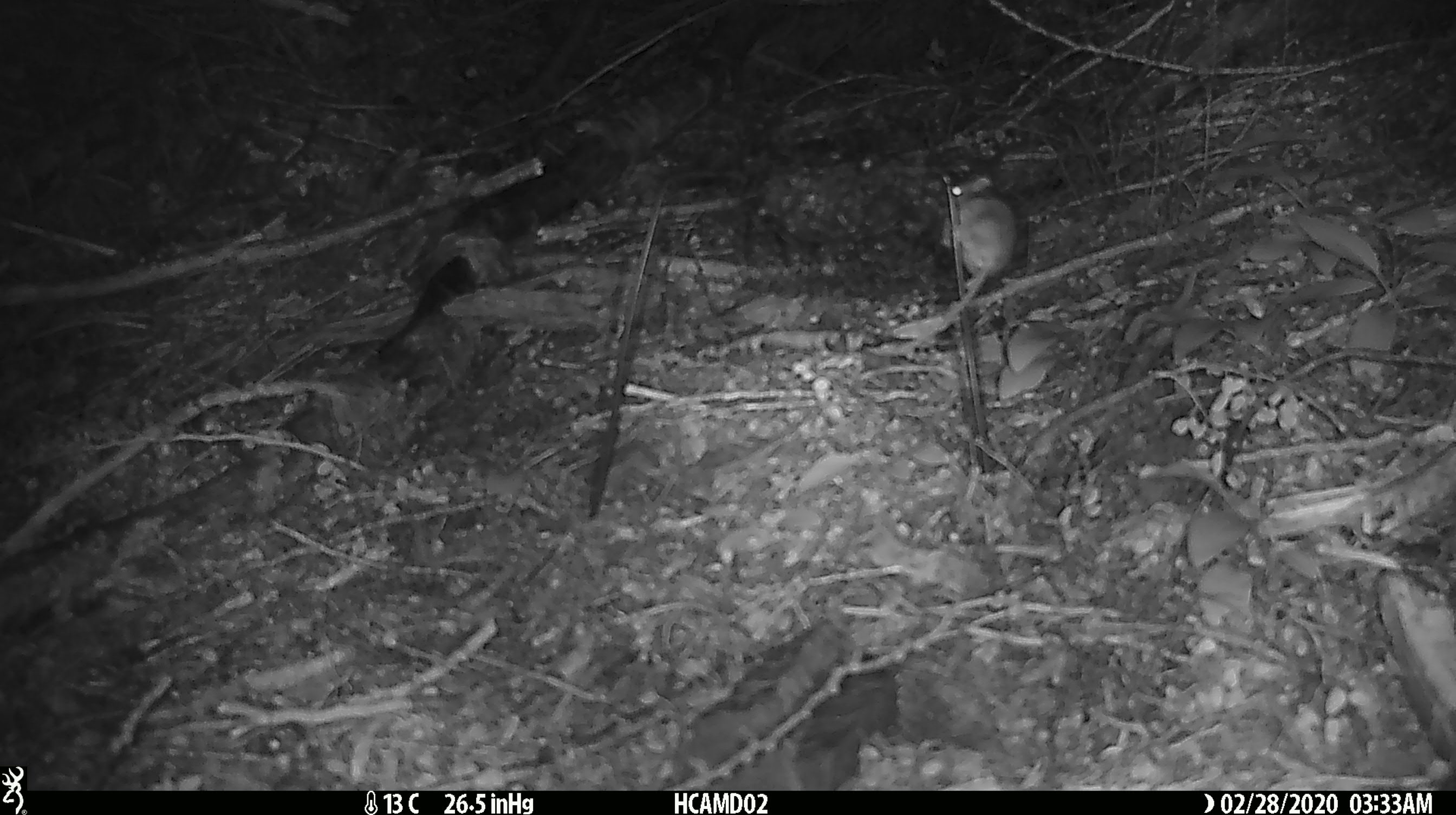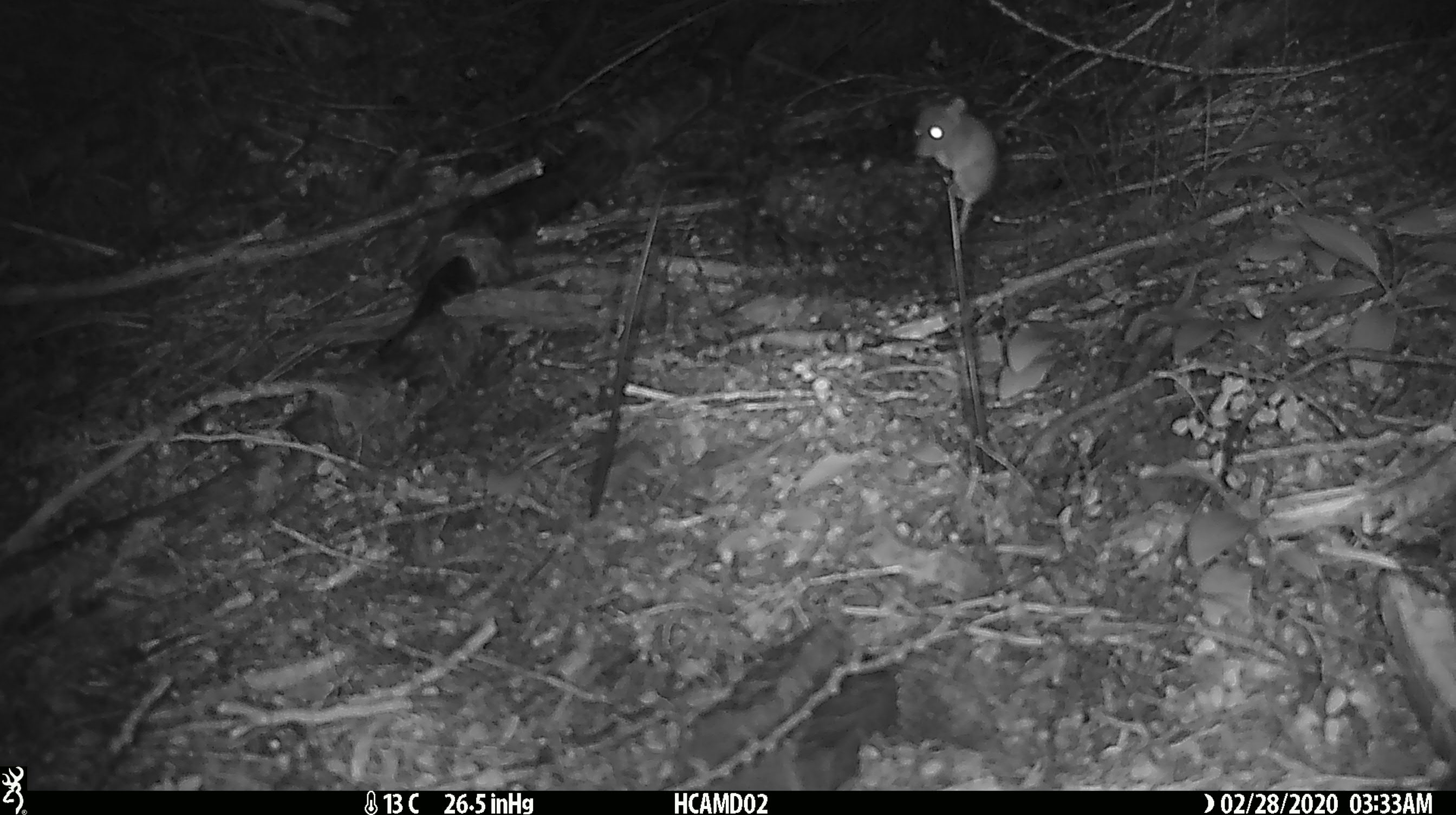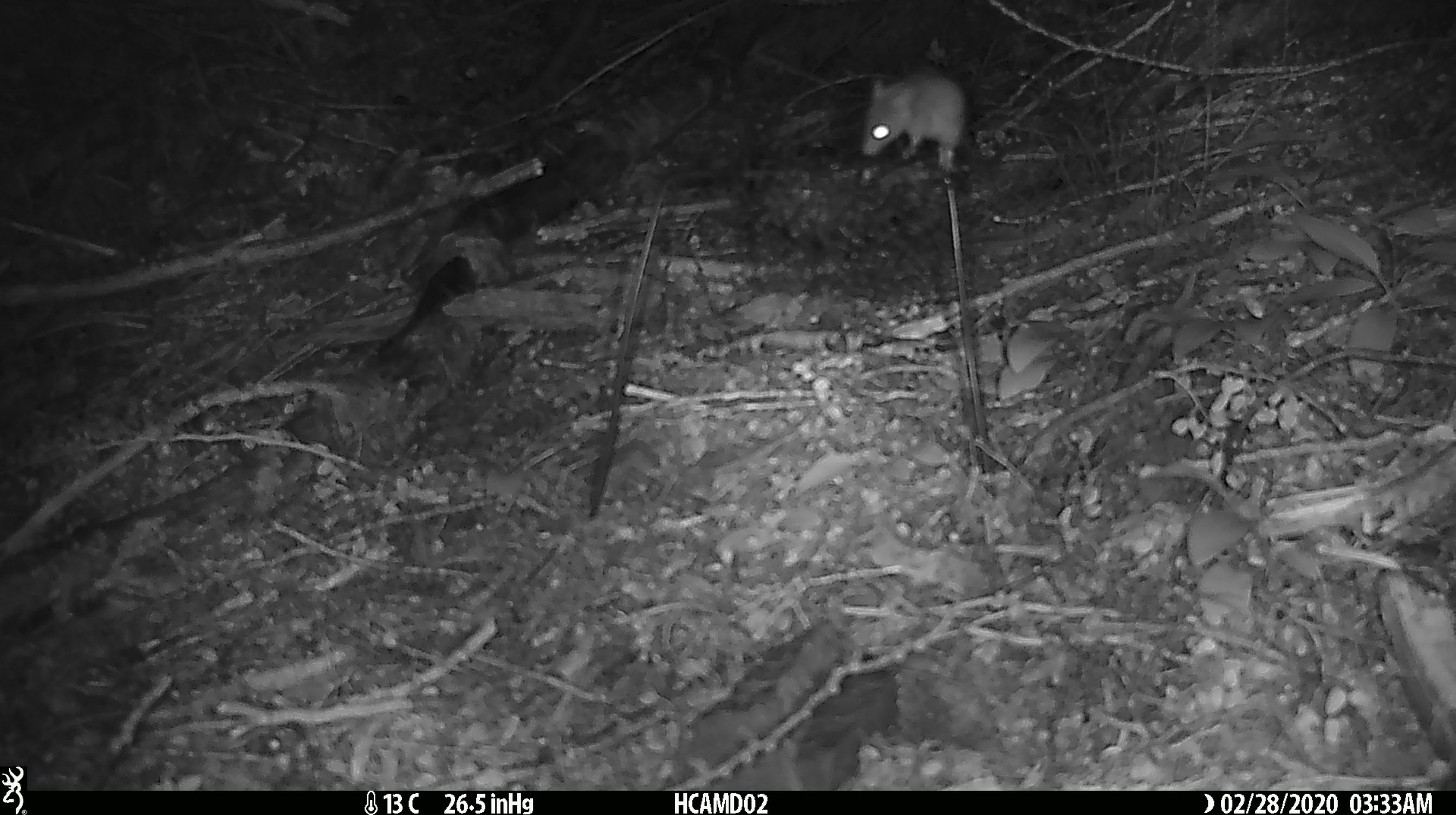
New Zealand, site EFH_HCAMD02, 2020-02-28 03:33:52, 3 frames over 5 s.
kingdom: Animalia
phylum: Chordata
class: Mammalia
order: Rodentia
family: Muridae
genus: Mus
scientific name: Mus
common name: mouse